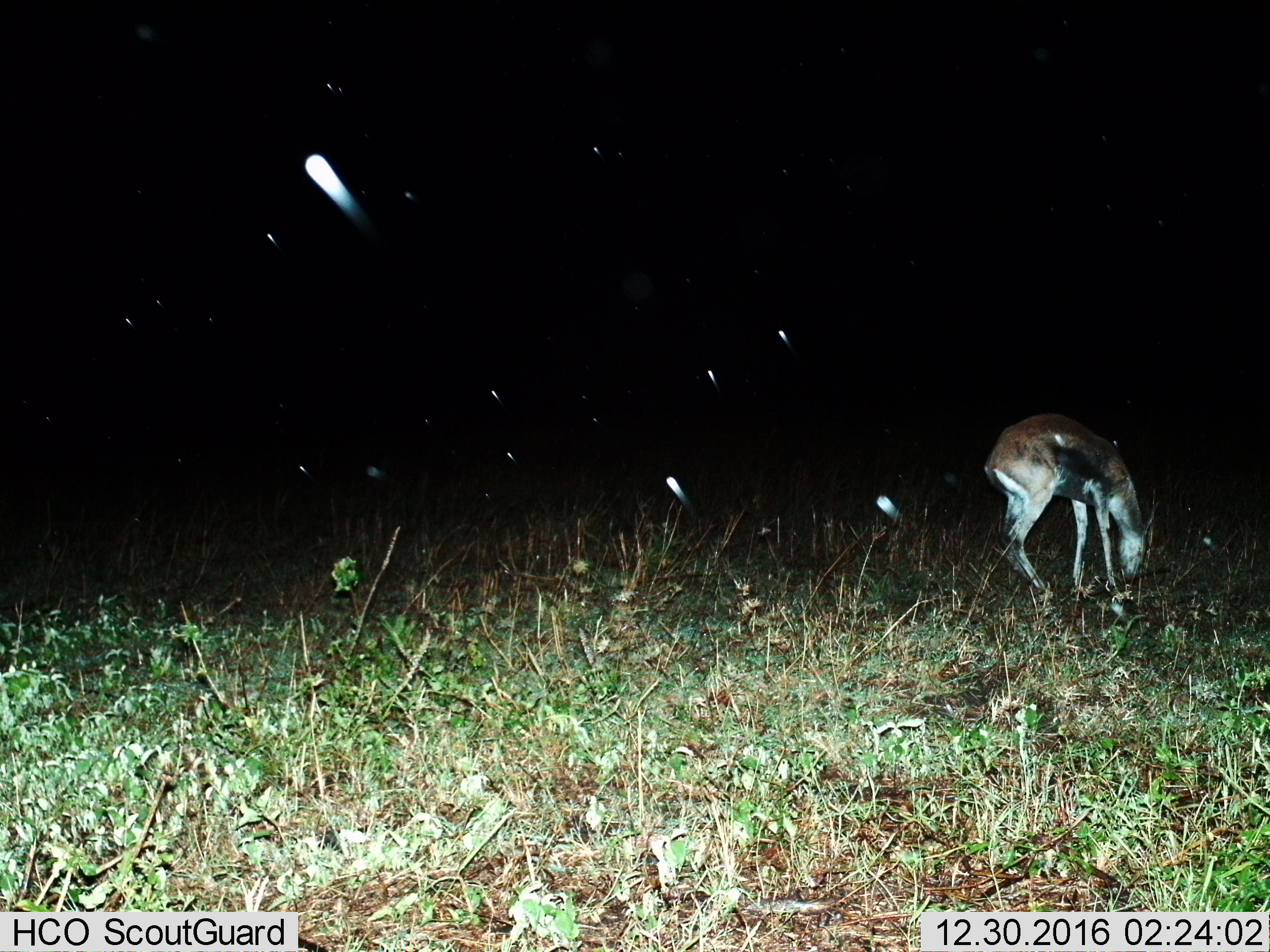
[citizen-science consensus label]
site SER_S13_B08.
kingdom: Animalia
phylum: Chordata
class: Mammalia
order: Artiodactyla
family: Bovidae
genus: Eudorcas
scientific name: Eudorcas thomsonii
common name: thomson's gazelle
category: gazellethomsons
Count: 1.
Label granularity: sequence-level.